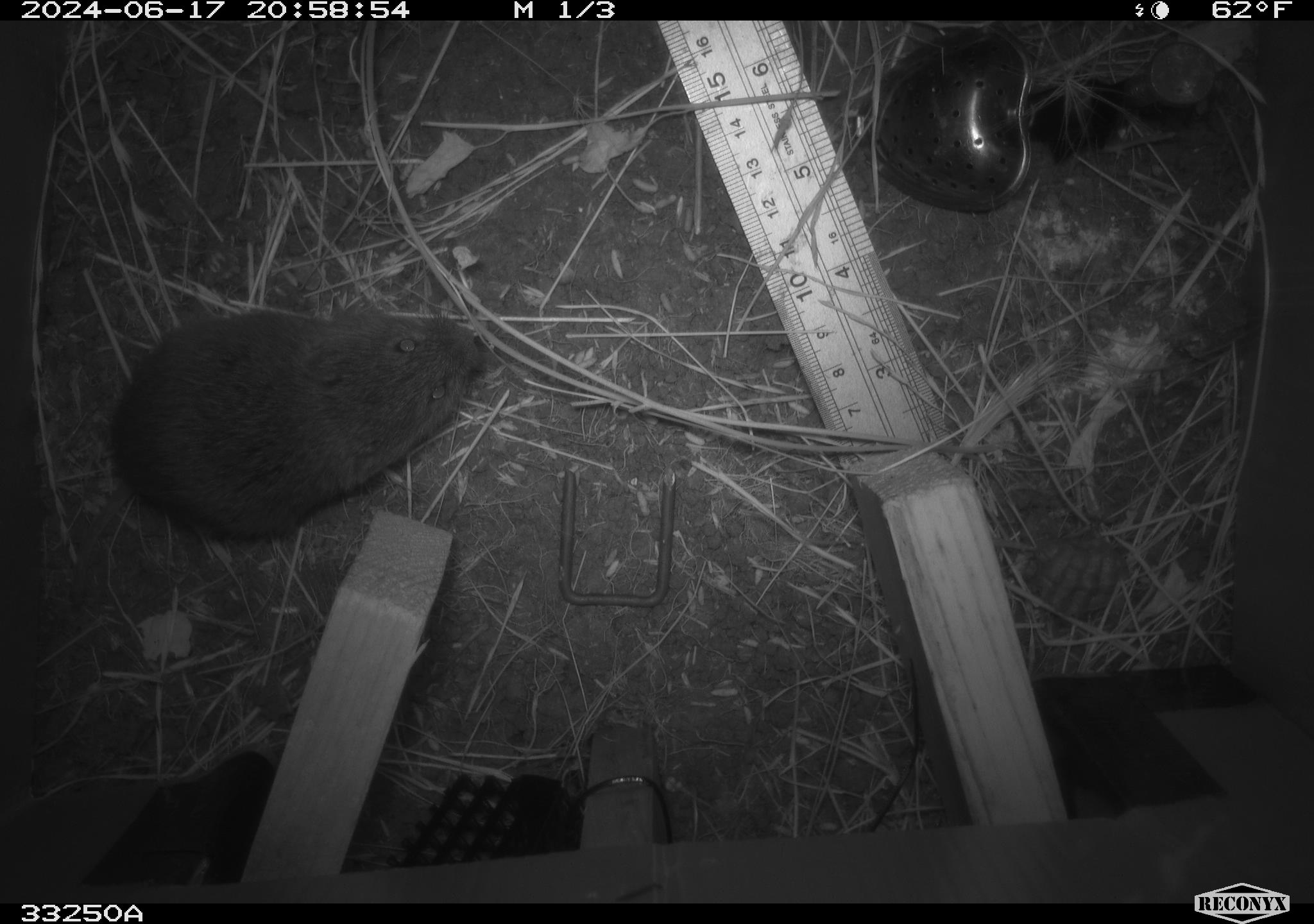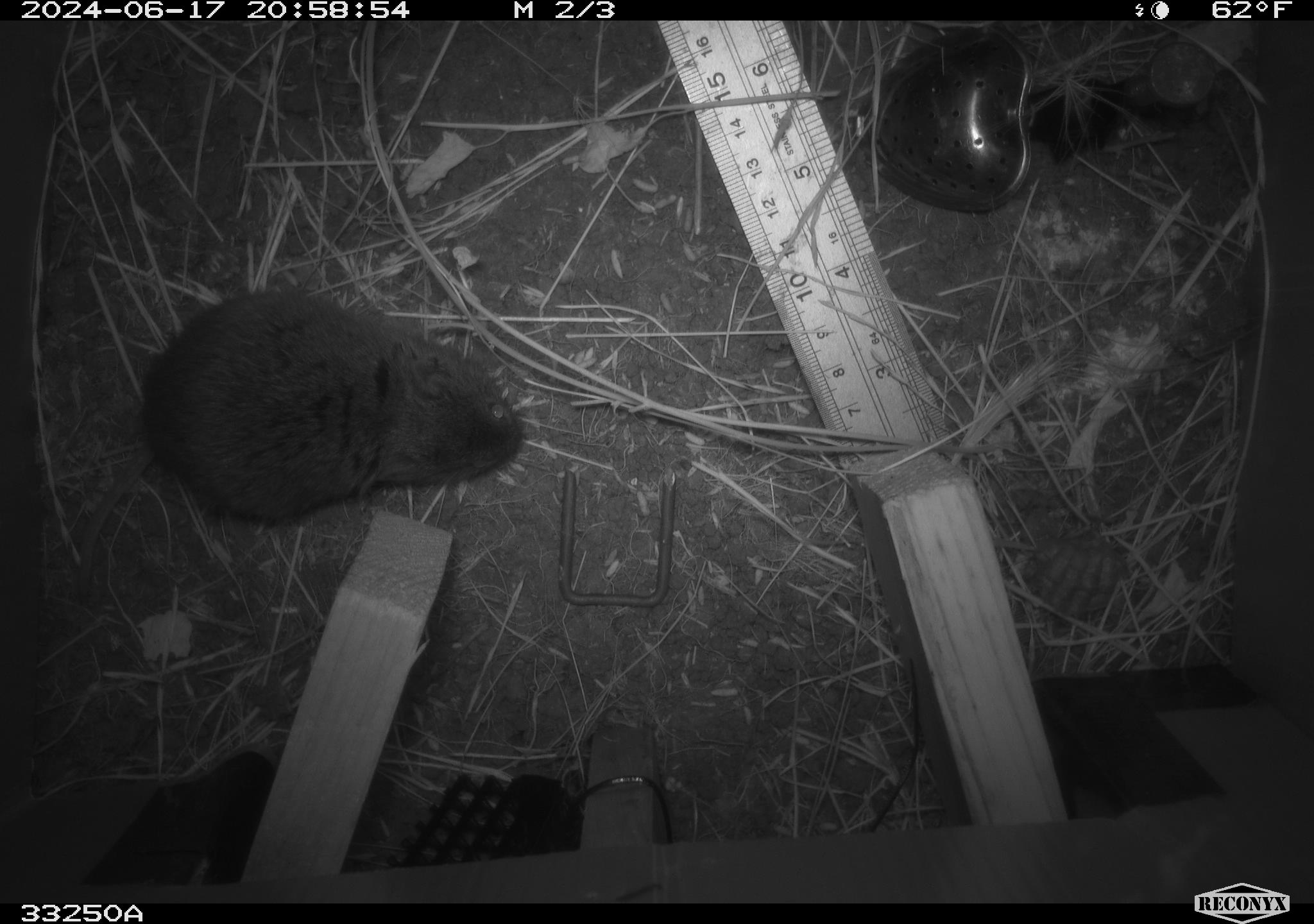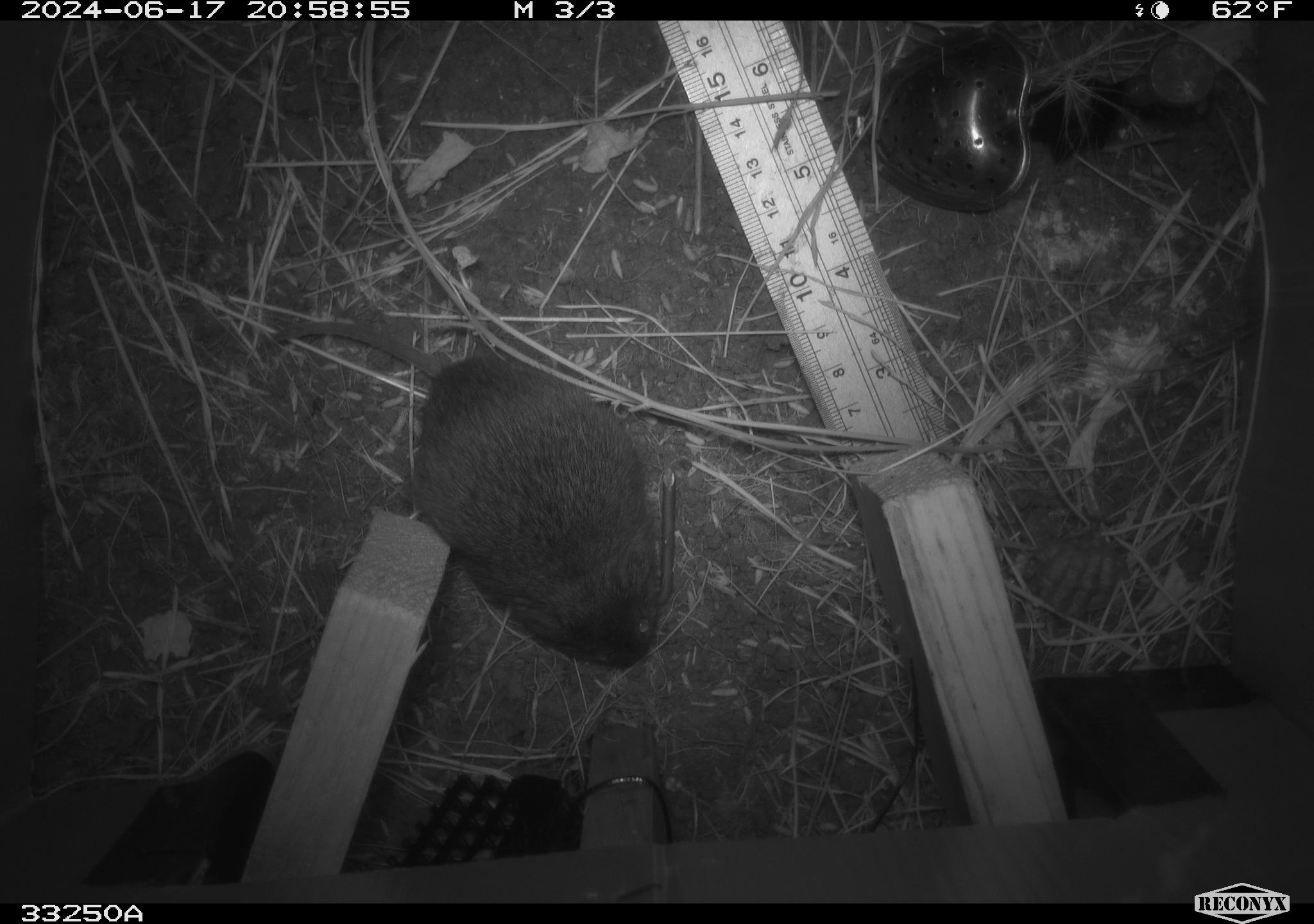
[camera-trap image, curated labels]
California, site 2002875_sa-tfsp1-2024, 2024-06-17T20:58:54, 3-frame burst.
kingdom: Animalia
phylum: Chordata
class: Mammalia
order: Rodentia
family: Cricetidae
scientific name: Arvicolinae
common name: voles, lemmings, and muskrats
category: arvicolinae subfamily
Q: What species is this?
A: Arvicolinae subfamily (voles, lemmings, and muskrats) (Arvicolinae).